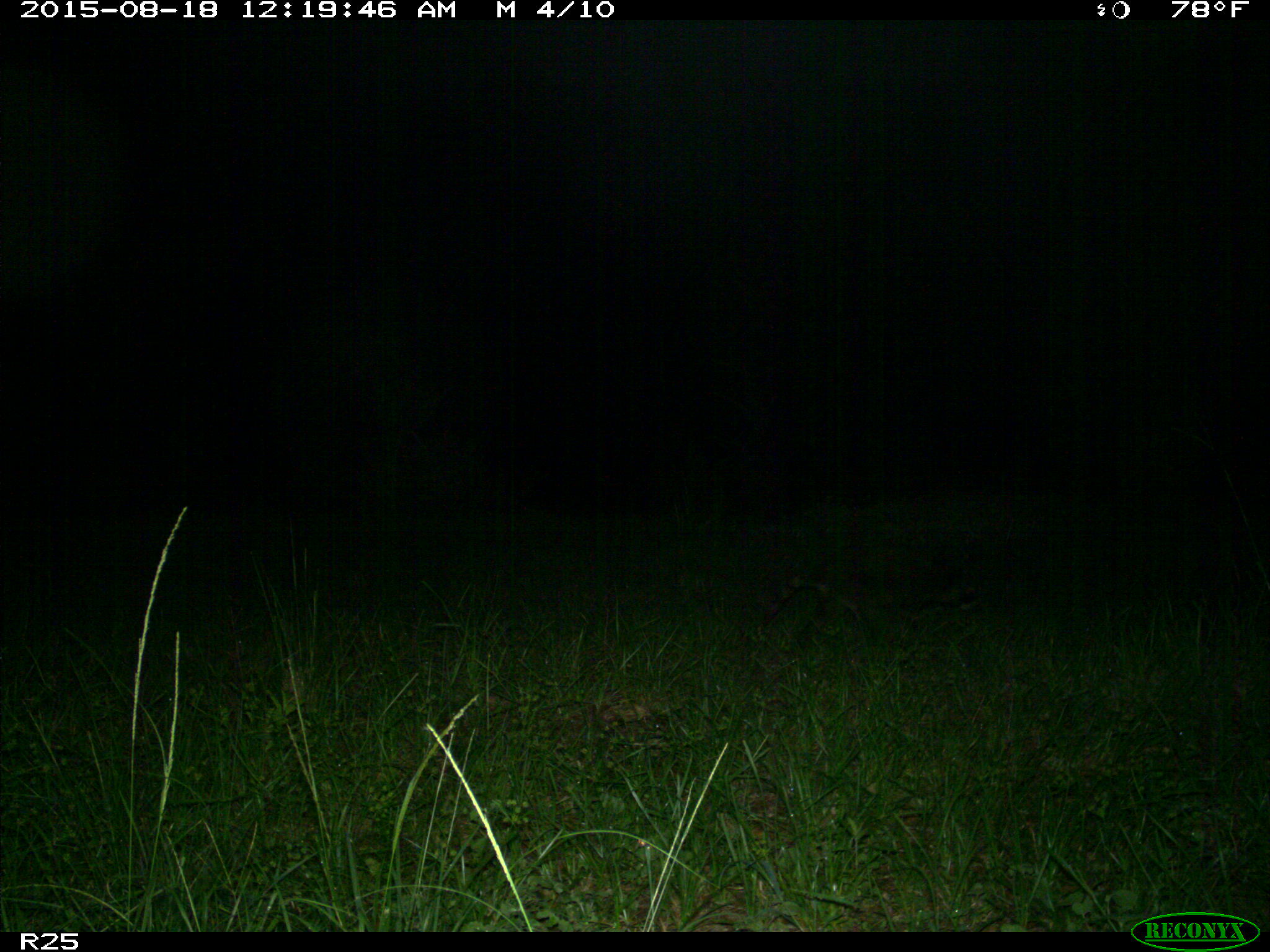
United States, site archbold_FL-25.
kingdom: Animalia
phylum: Chordata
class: Mammalia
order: Carnivora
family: Procyonidae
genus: Procyon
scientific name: Procyon lotor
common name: common raccoon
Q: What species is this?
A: Procyon lotor (common raccoon).